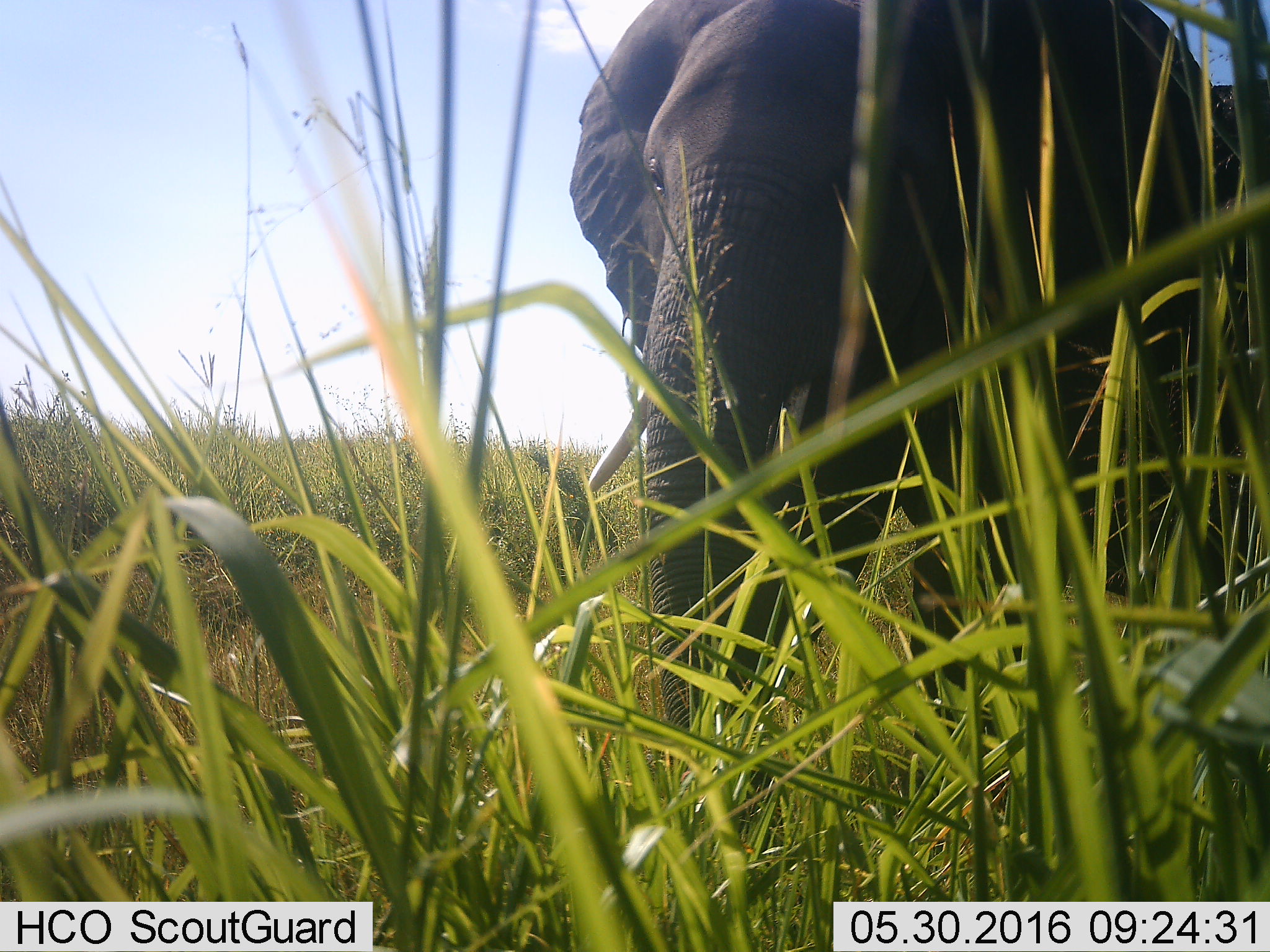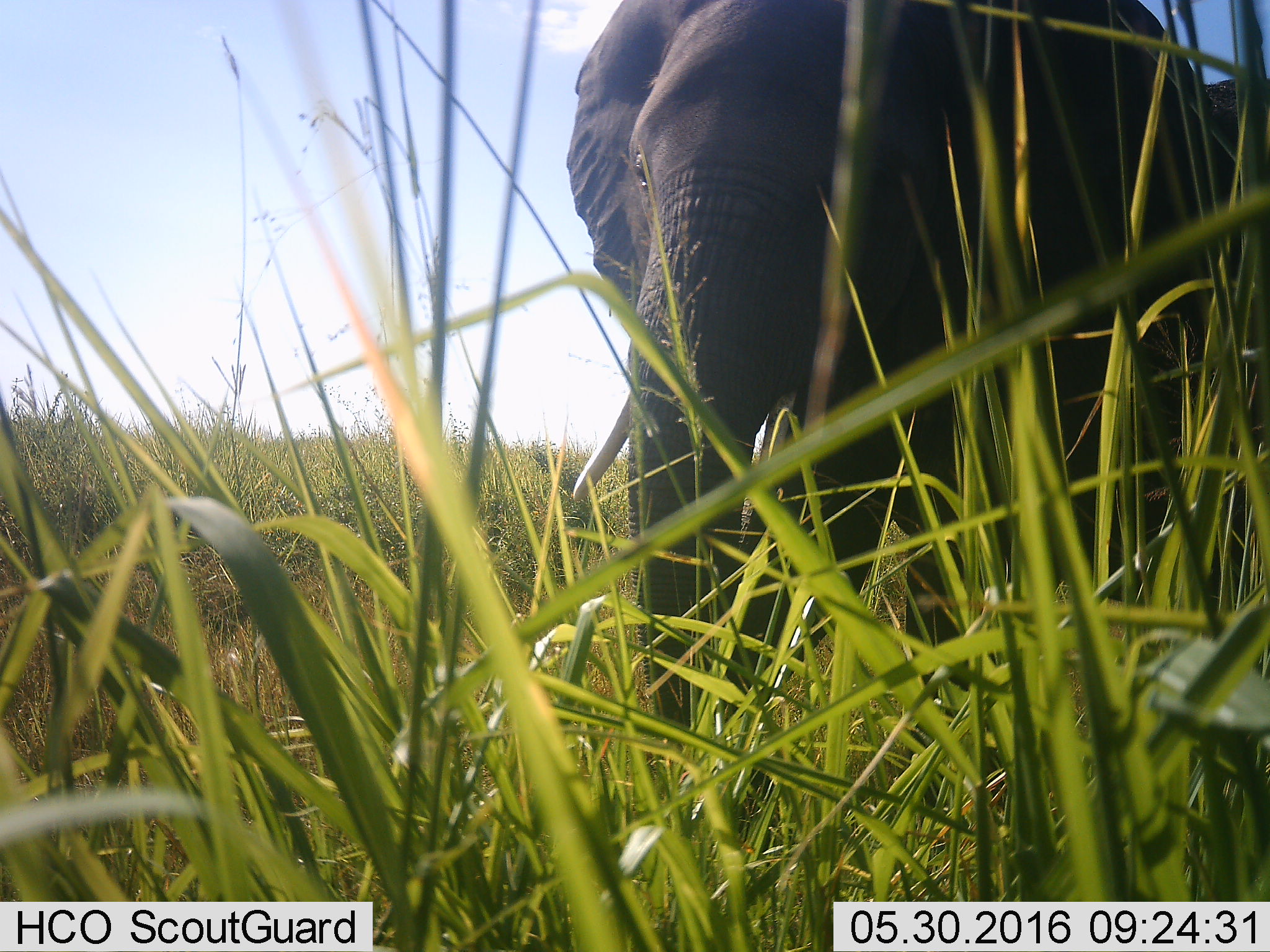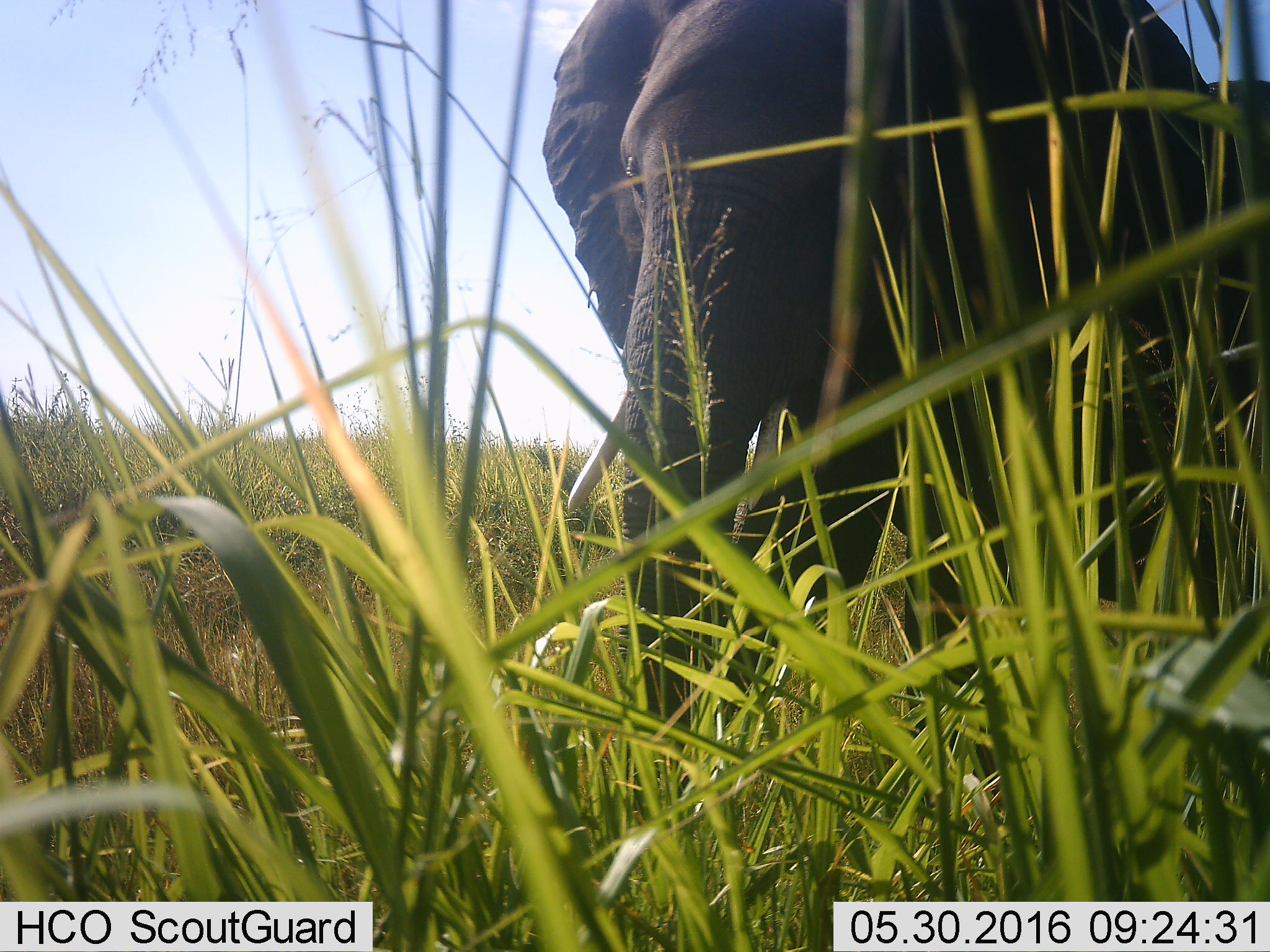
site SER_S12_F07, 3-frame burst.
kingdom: Animalia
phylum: Chordata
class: Mammalia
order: Proboscidea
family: Elephantidae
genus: Loxodonta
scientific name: Loxodonta africana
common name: african bush elephant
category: elephant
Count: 1.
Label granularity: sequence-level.